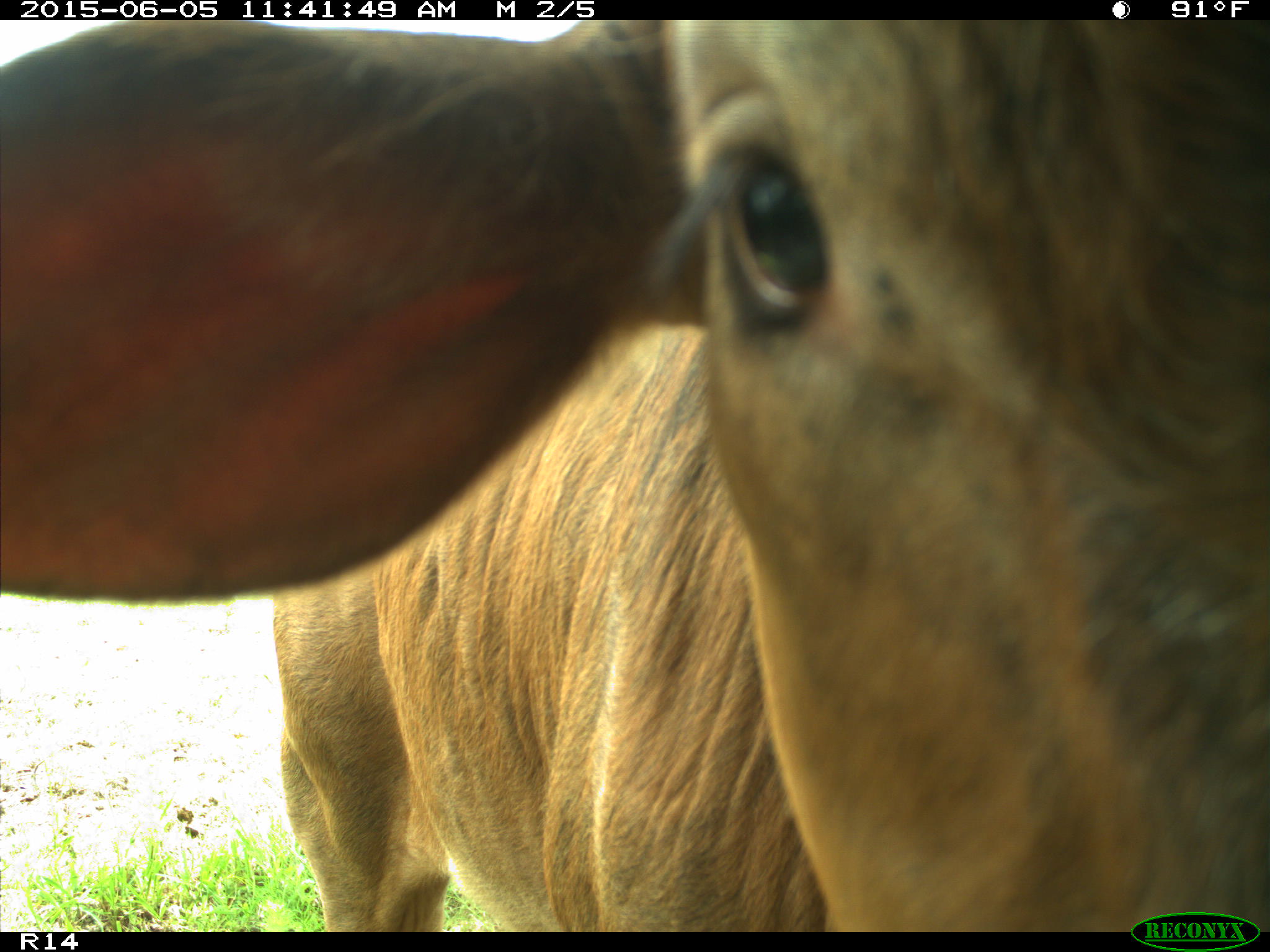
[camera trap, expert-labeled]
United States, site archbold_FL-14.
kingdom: Animalia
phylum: Chordata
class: Mammalia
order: Artiodactyla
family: Bovidae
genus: Bos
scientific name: Bos taurus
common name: domestic cow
Bos taurus (domestic cow).